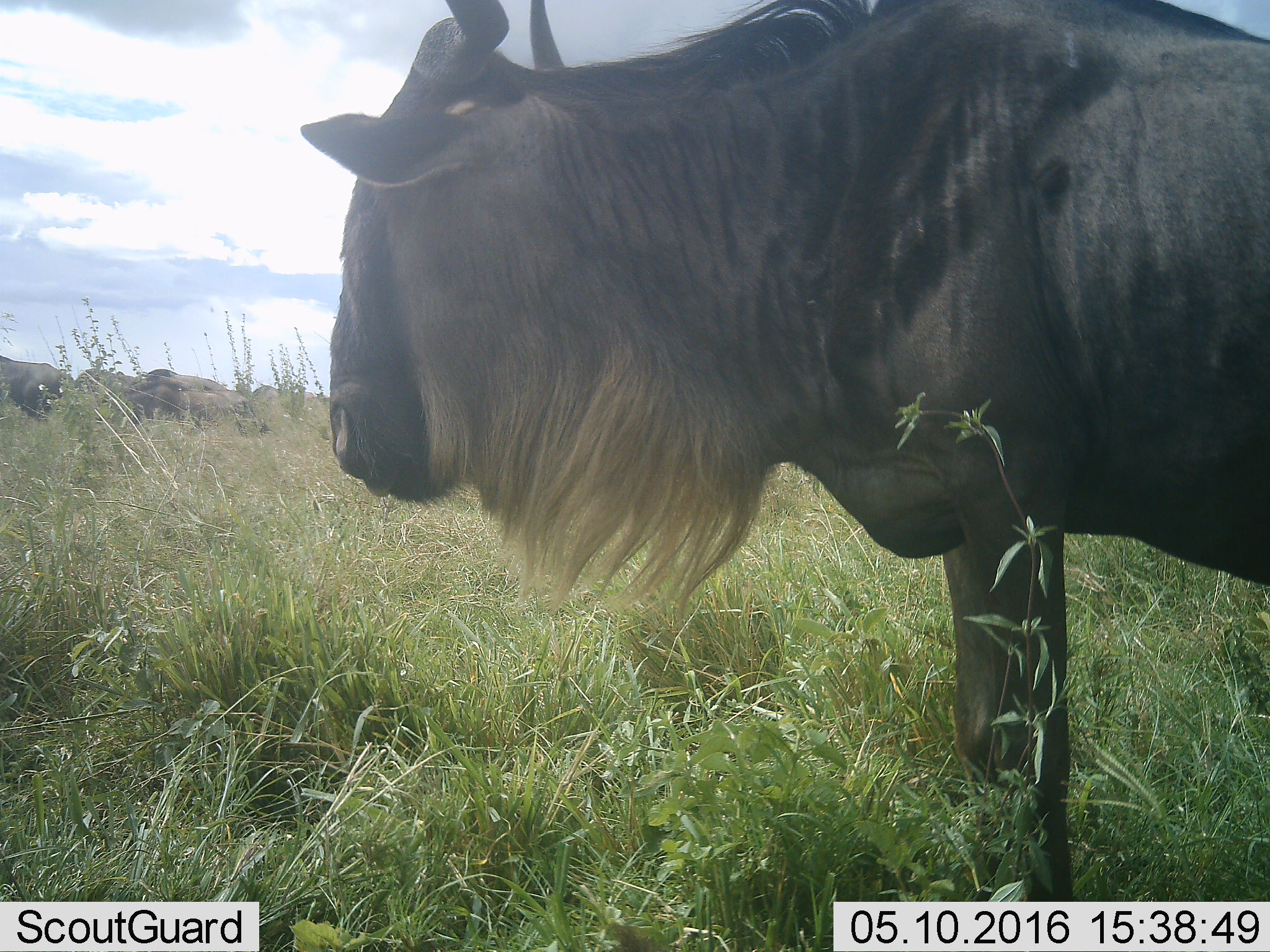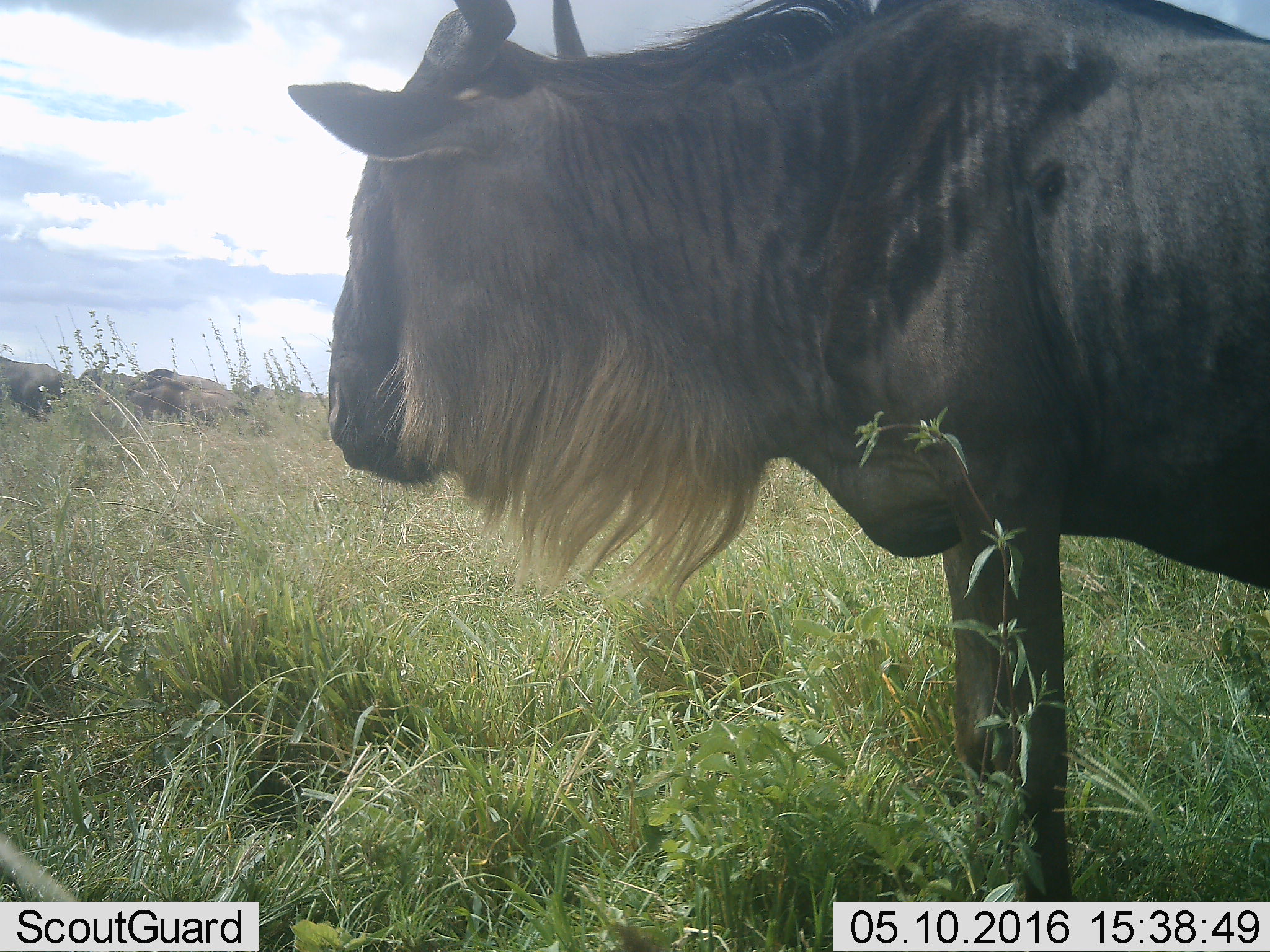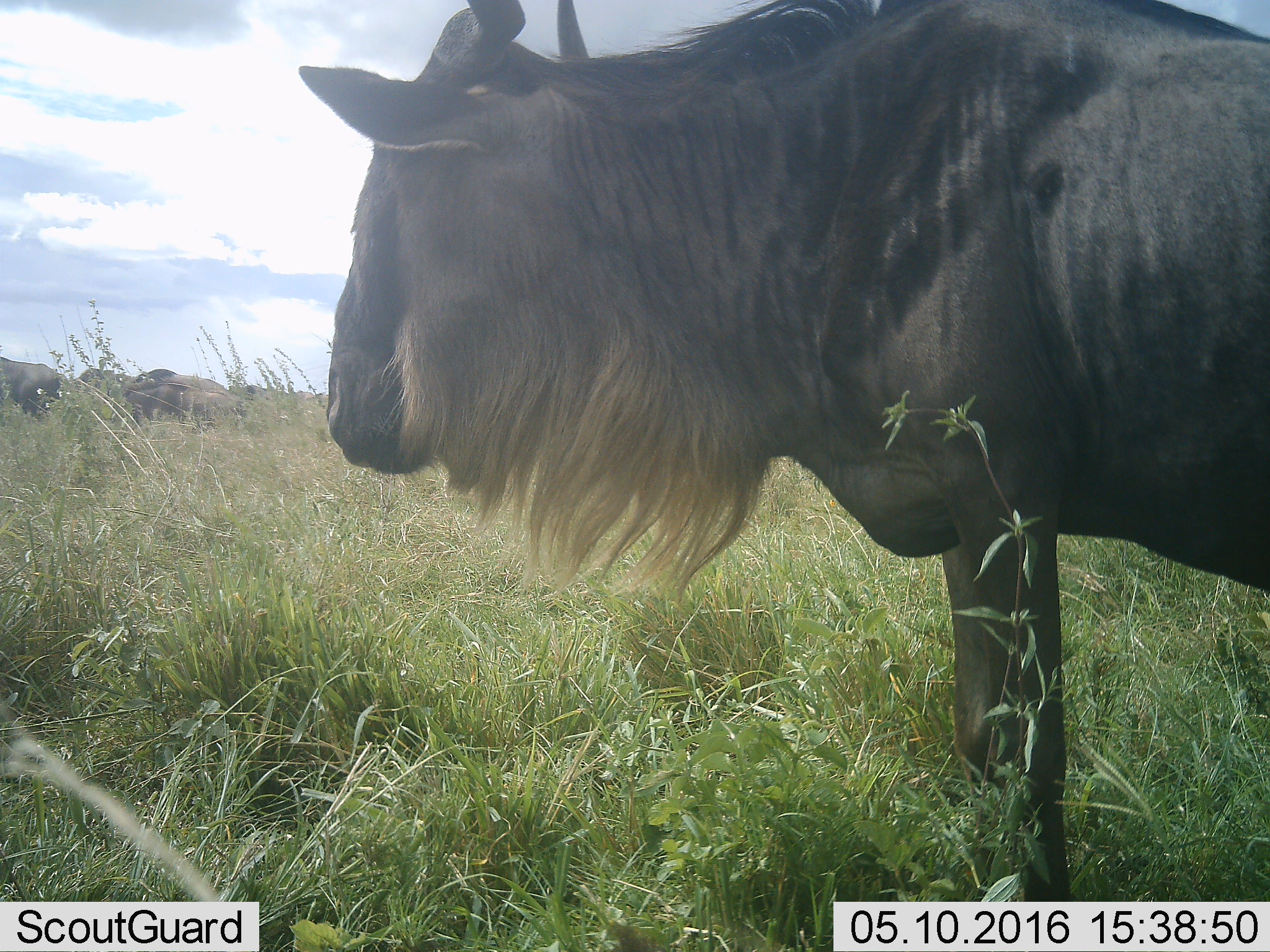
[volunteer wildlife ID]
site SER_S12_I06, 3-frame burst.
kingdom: Animalia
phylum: Chordata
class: Mammalia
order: Artiodactyla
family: Bovidae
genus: Connochaetes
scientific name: Connochaetes taurinus taurinus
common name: blue wildebeest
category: wildebeestblue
Wildebeestblue (blue wildebeest) (Connochaetes taurinus taurinus), count 3. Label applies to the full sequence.